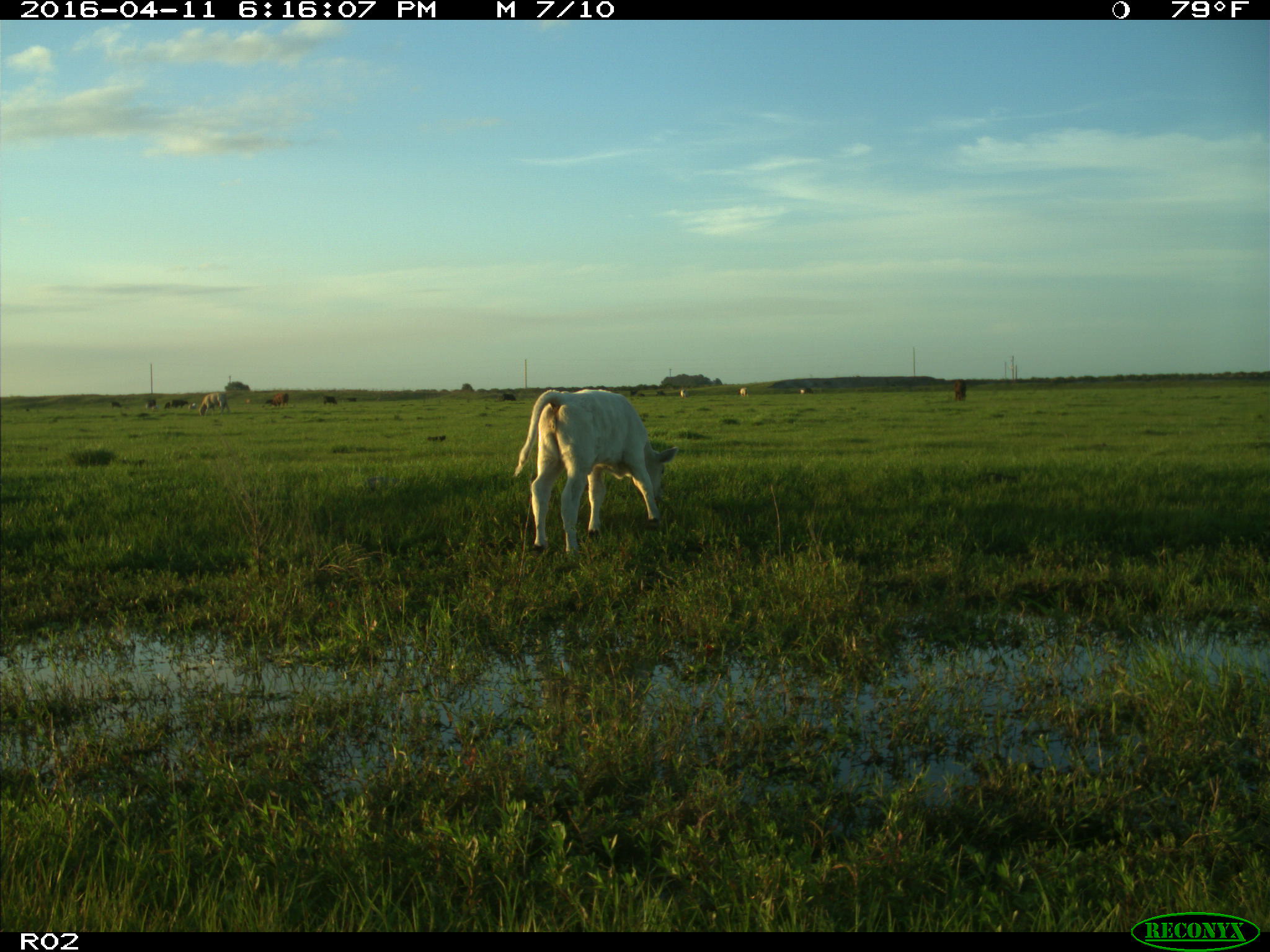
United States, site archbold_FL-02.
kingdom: Animalia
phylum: Chordata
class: Mammalia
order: Artiodactyla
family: Bovidae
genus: Bos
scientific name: Bos taurus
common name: domestic cow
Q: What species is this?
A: Bos taurus (domestic cow).